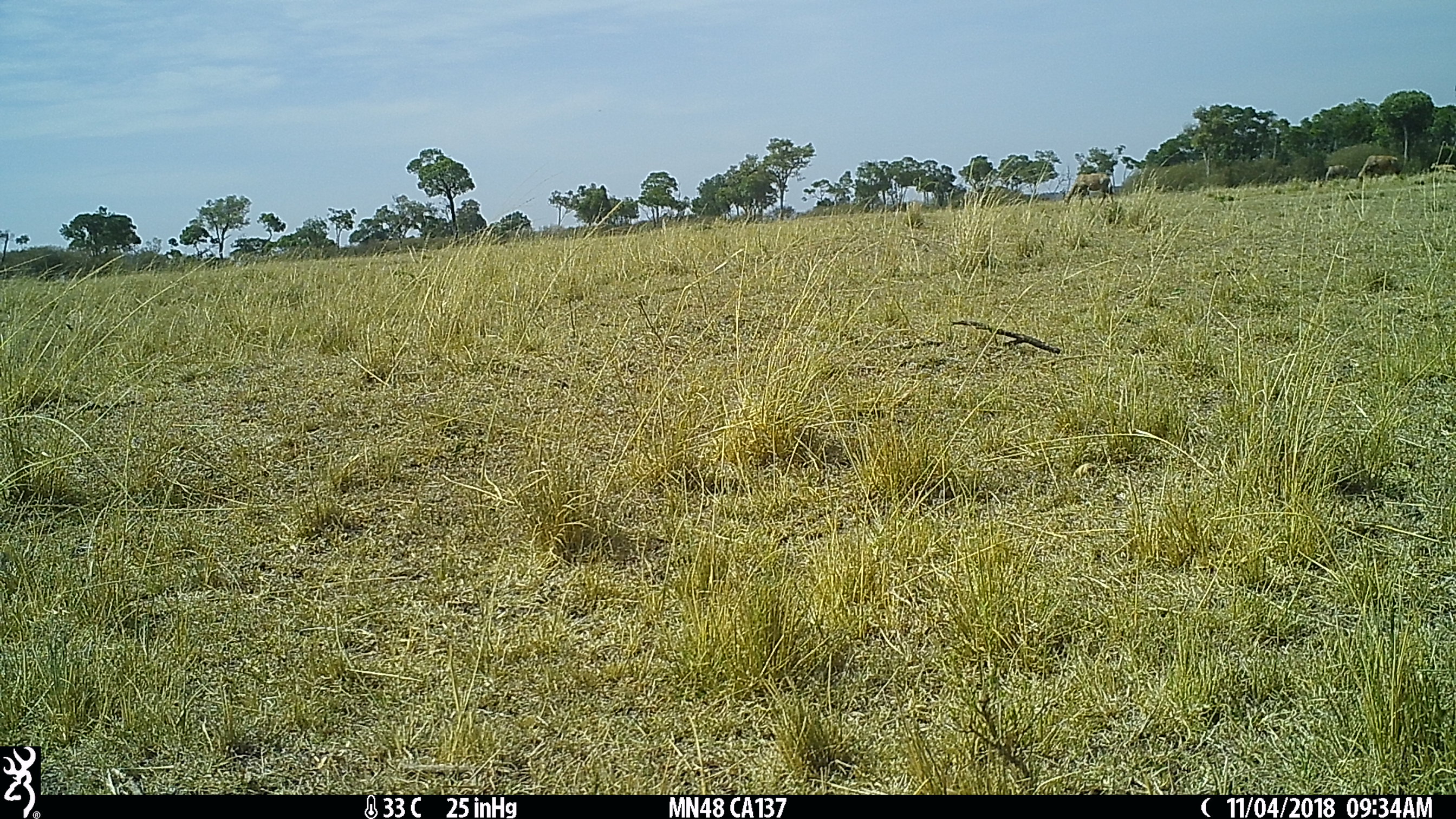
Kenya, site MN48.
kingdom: Animalia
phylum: Chordata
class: Mammalia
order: Artiodactyla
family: Bovidae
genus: Damaliscus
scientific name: Damaliscus lunatus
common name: topi